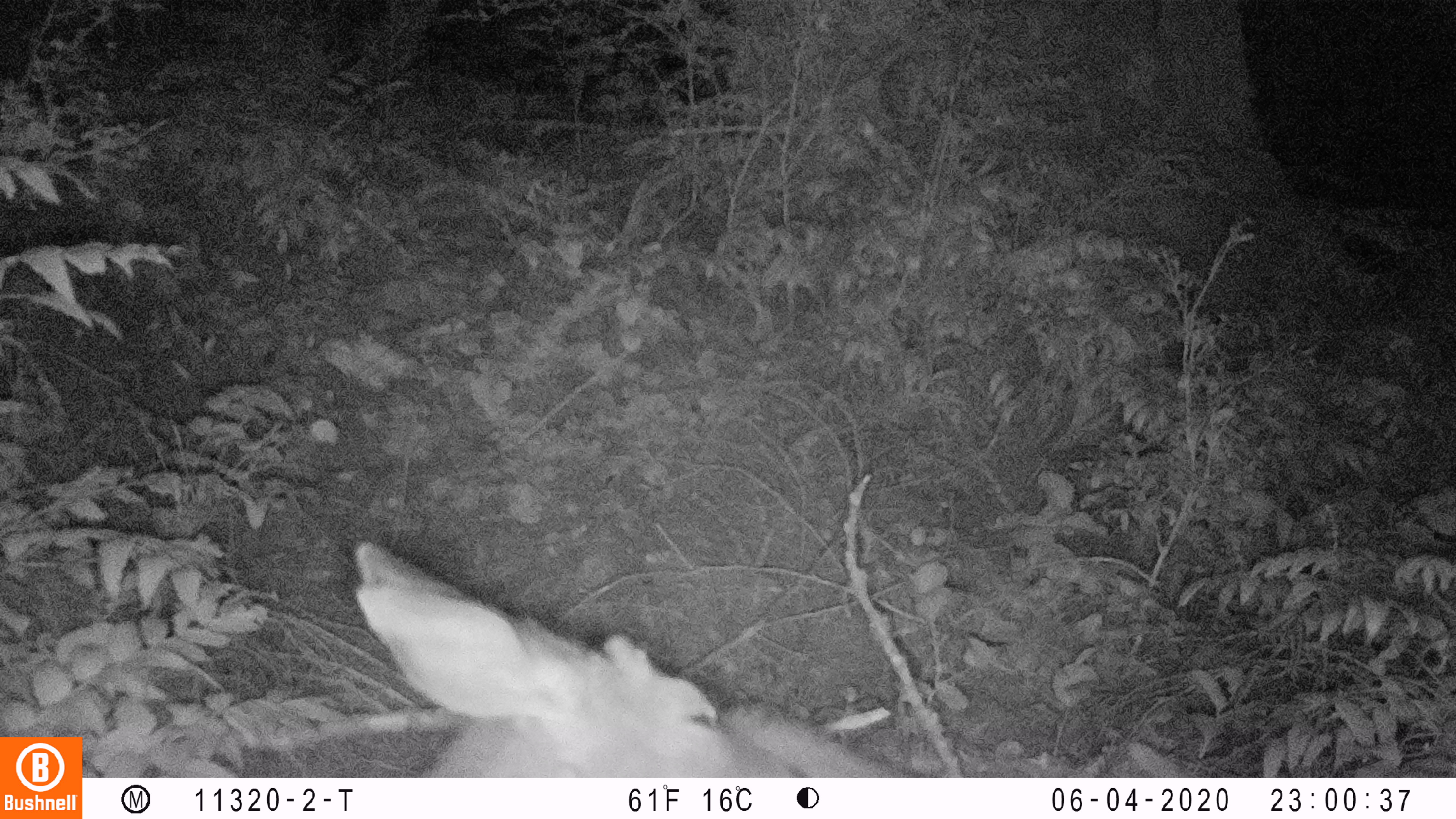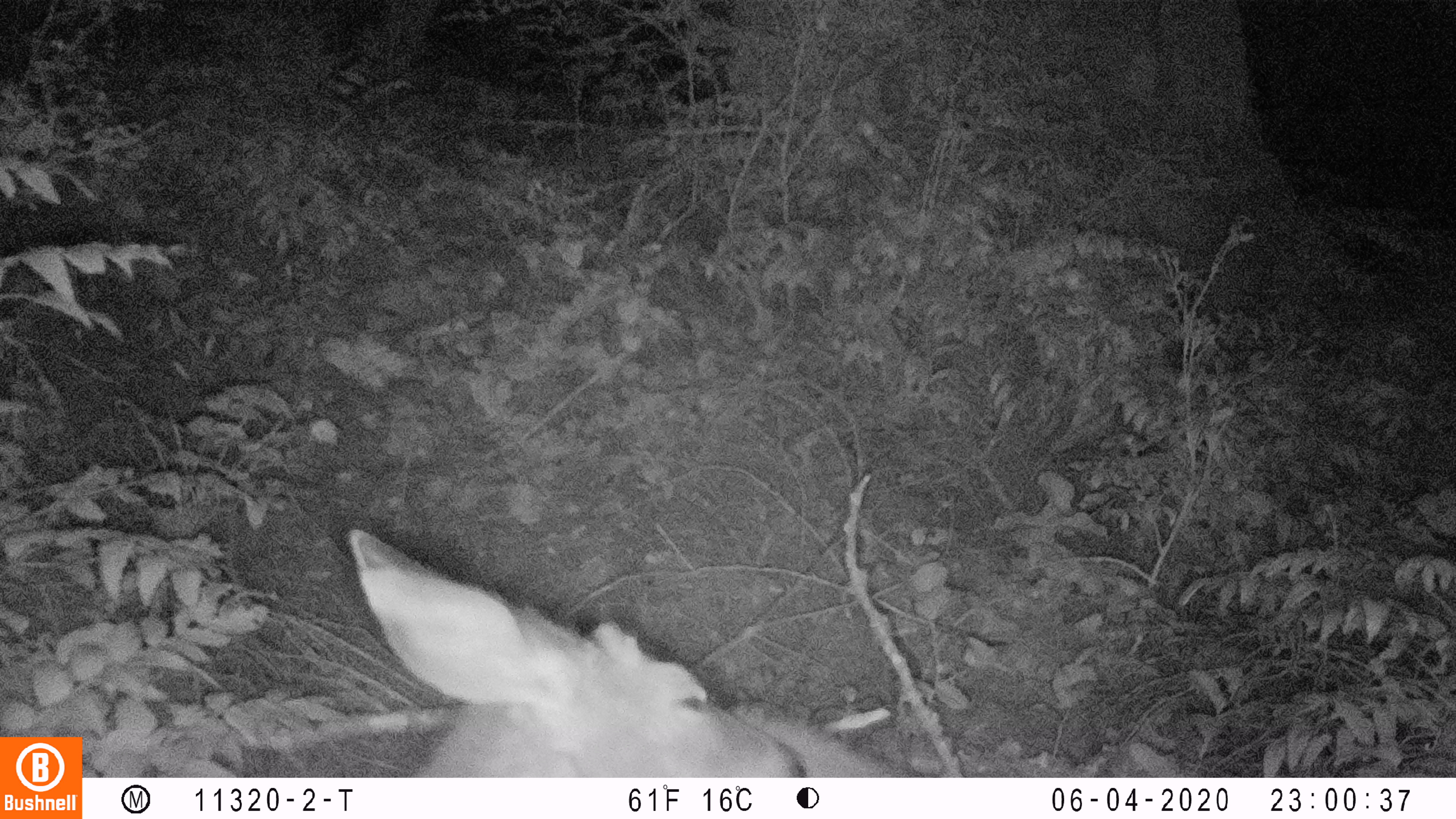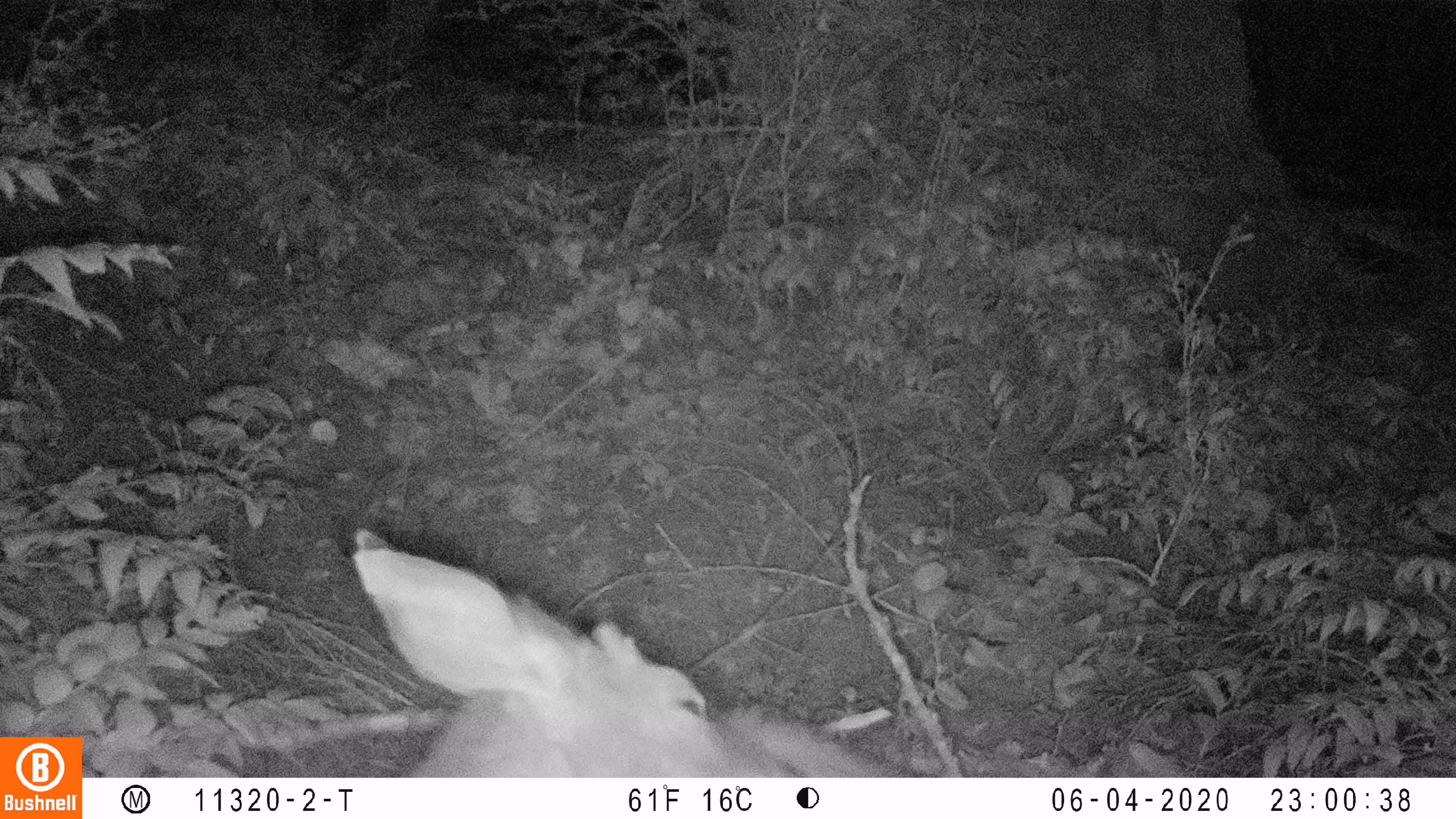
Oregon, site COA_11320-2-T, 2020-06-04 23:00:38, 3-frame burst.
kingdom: Animalia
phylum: Chordata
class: Mammalia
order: Artiodactyla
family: Cervidae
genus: Odocoileus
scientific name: Odocoileus hemionus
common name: black-tailed deer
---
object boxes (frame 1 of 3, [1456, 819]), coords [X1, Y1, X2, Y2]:
black-tailed deer: [342, 526, 910, 770]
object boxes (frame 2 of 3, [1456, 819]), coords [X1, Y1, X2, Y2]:
black-tailed deer: [344, 522, 927, 770]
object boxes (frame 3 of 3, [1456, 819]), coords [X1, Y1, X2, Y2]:
black-tailed deer: [342, 514, 897, 772]